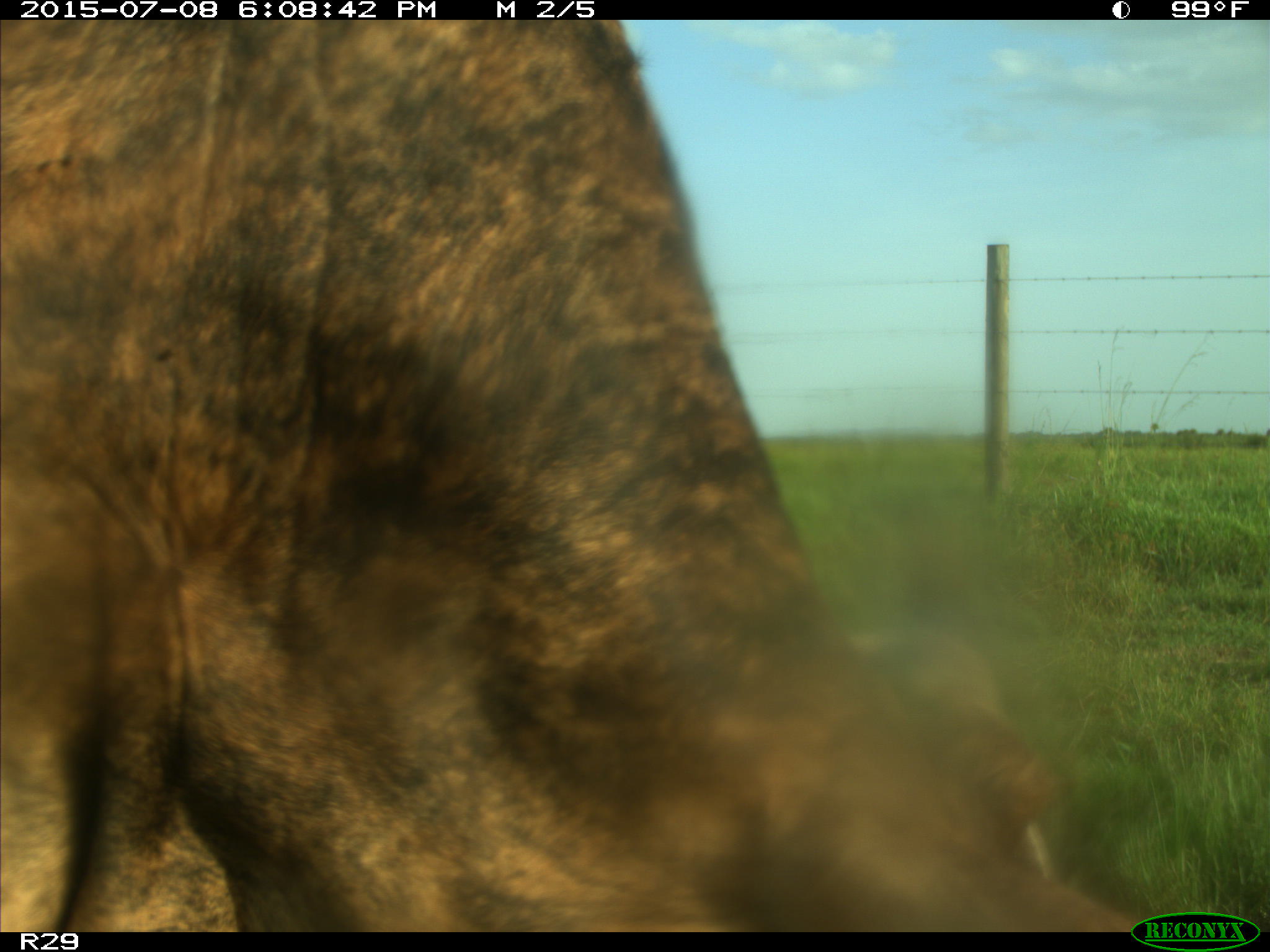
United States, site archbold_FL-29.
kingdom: Animalia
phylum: Chordata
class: Mammalia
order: Artiodactyla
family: Bovidae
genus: Bos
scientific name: Bos taurus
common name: domestic cow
Bos taurus (domestic cow).